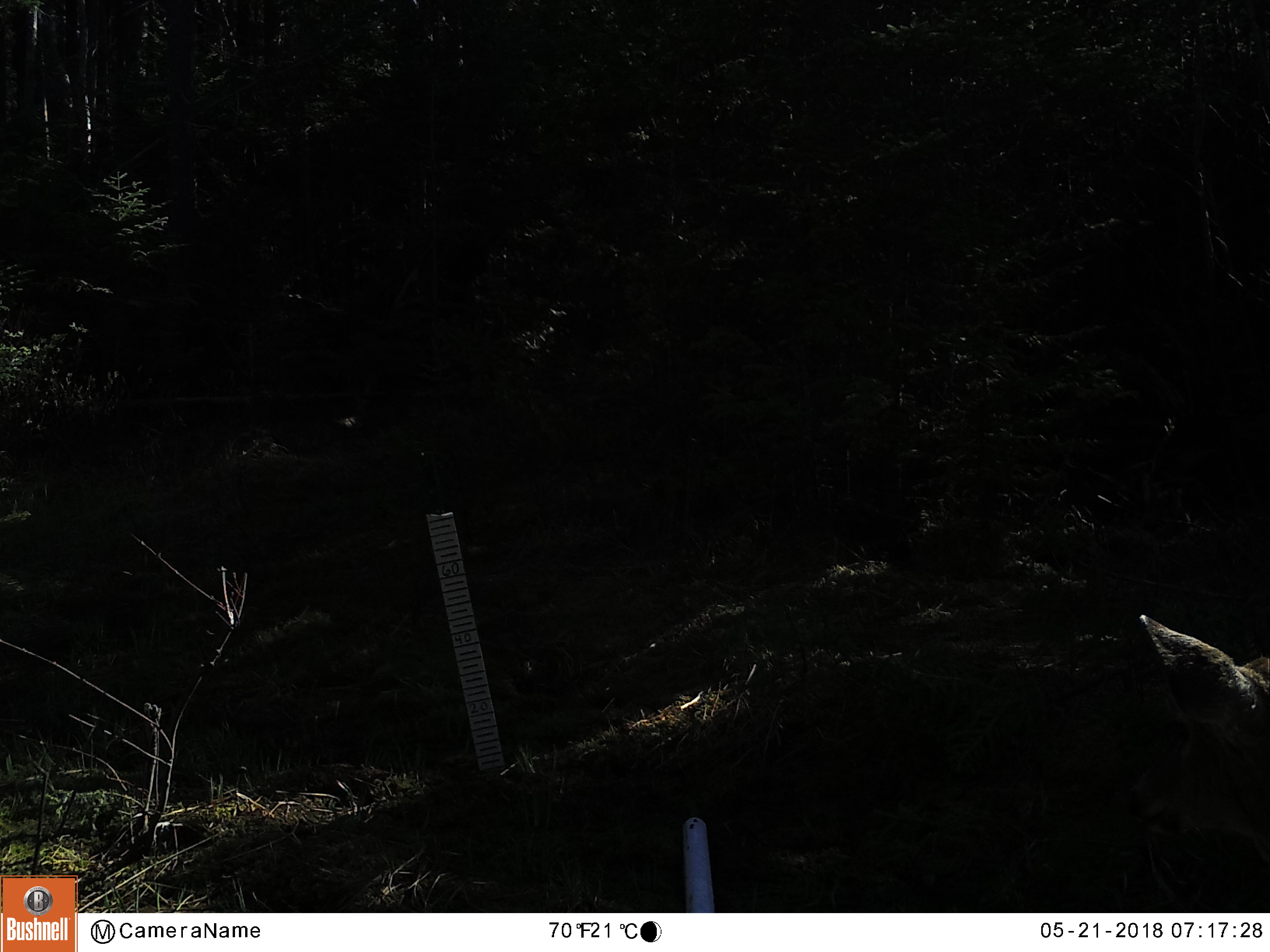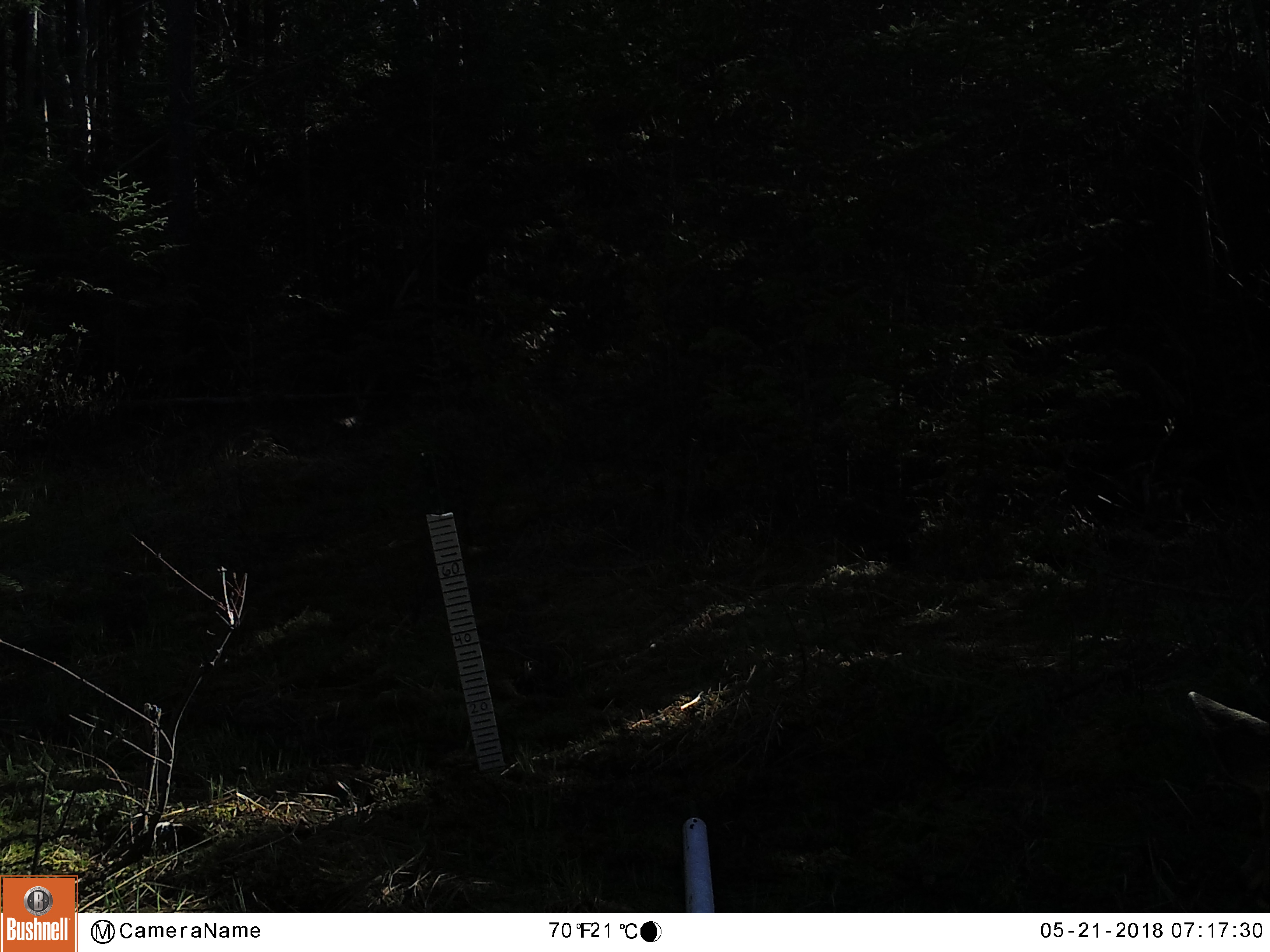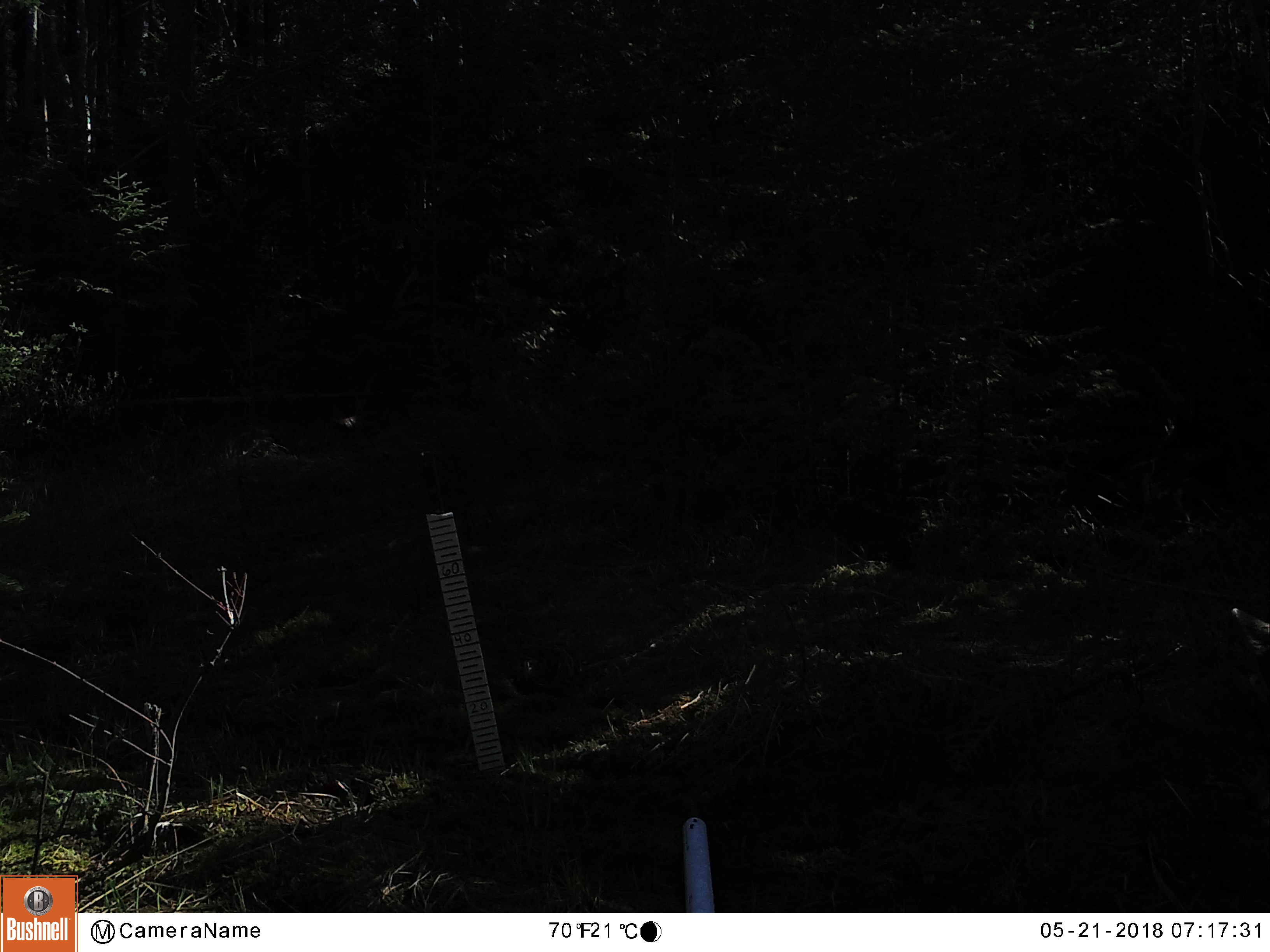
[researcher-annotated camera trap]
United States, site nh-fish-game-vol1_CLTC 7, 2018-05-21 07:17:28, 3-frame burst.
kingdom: Animalia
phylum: Chordata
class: Mammalia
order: Artiodactyla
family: Cervidae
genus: Odocoileus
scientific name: Odocoileus virginianus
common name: white-tailed deer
White-tailed deer (Odocoileus virginianus).